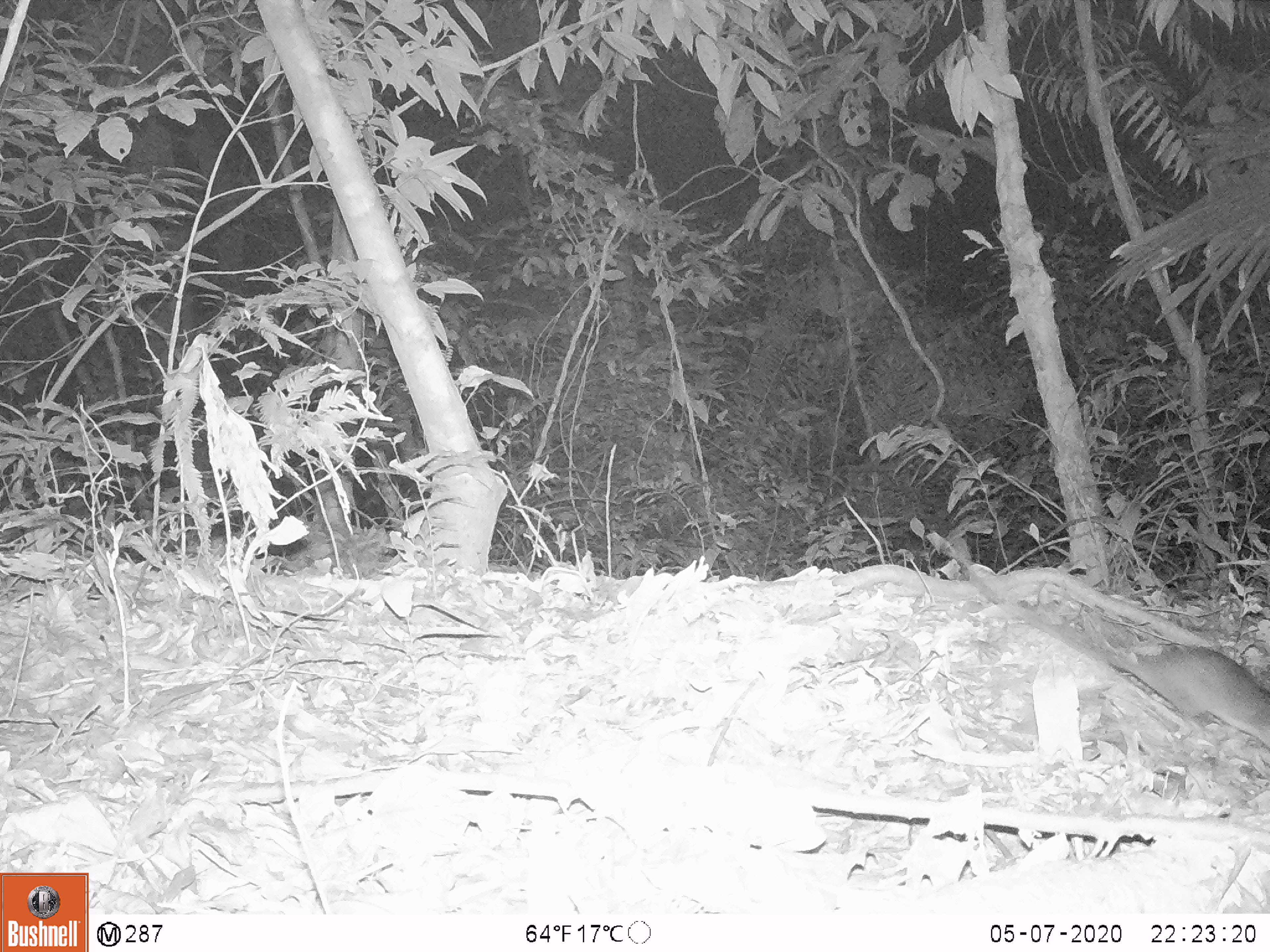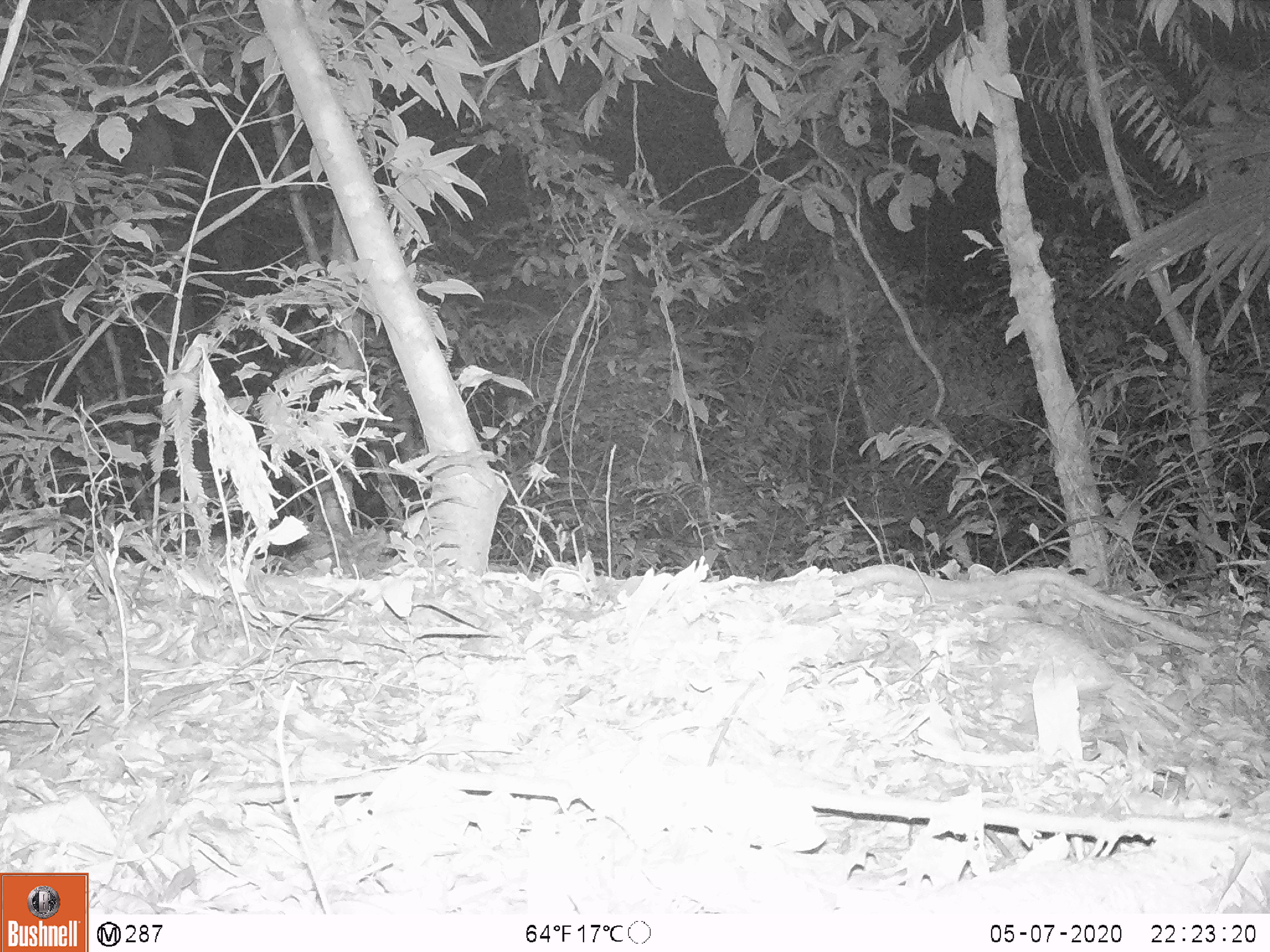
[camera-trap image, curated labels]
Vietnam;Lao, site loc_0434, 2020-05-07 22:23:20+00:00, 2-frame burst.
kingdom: Animalia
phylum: Chordata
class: Mammalia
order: Rodentia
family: Muridae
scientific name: Muridae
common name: old-world mice and rats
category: unidentified murid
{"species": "unidentified murid (old-world mice and rats) (Muridae)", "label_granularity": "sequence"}